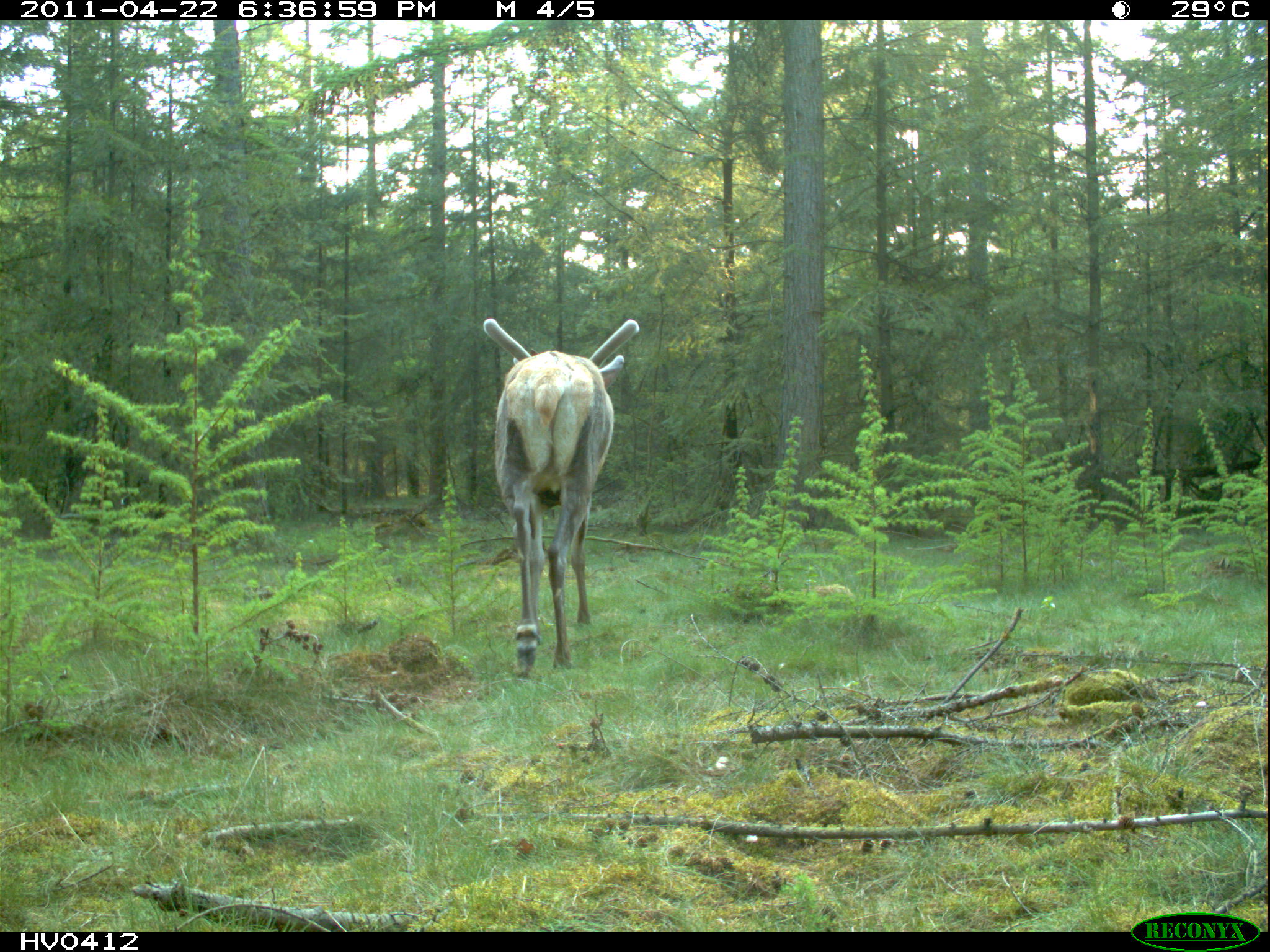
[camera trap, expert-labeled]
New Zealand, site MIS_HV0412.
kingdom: Animalia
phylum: Chordata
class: Mammalia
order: Artiodactyla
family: Cervidae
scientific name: Cervidae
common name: deer